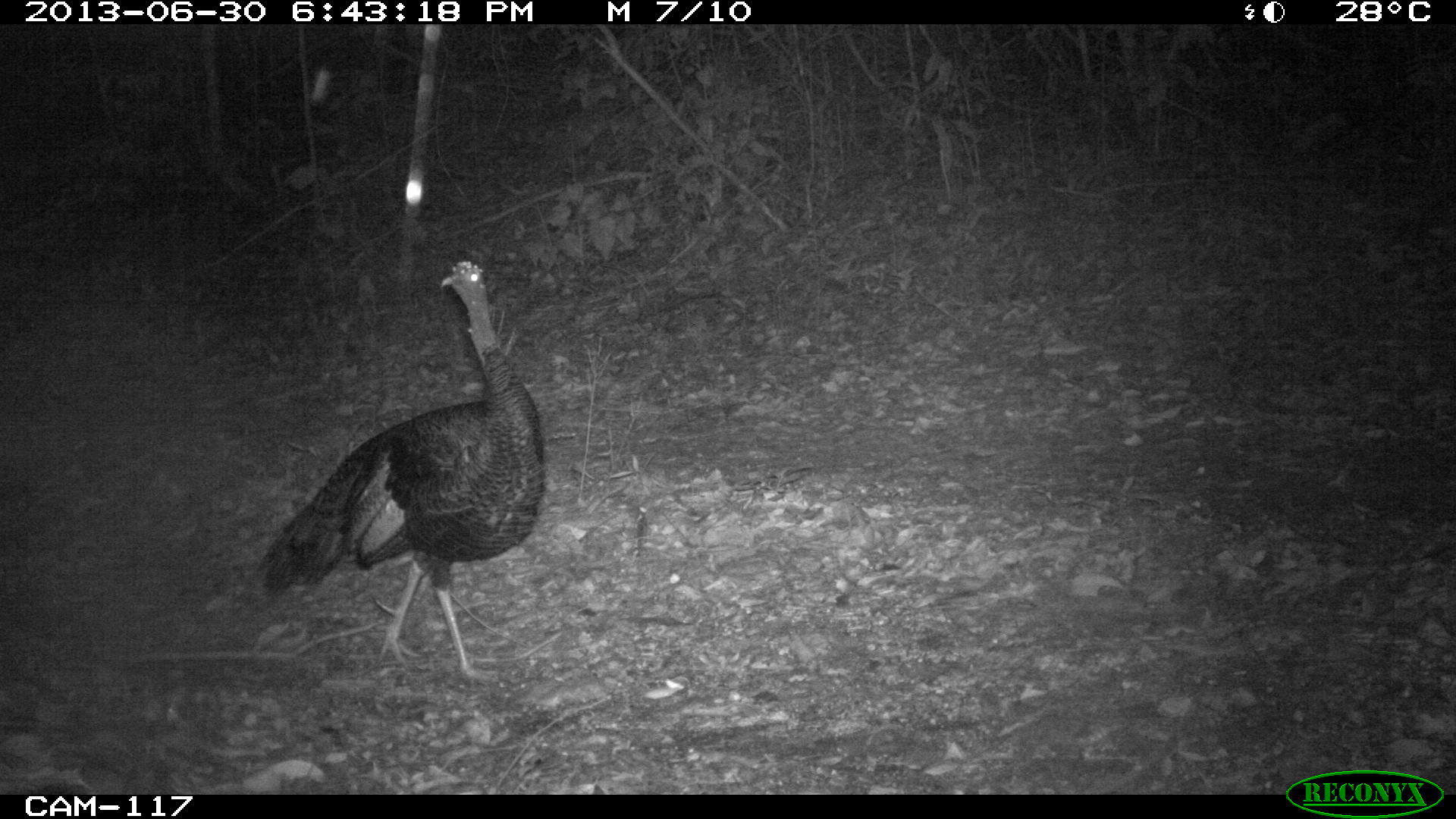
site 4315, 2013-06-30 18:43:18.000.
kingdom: Animalia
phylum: Chordata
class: Aves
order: Galliformes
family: Phasianidae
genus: Meleagris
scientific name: Meleagris ocellata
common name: ocellated turkey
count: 1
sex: female